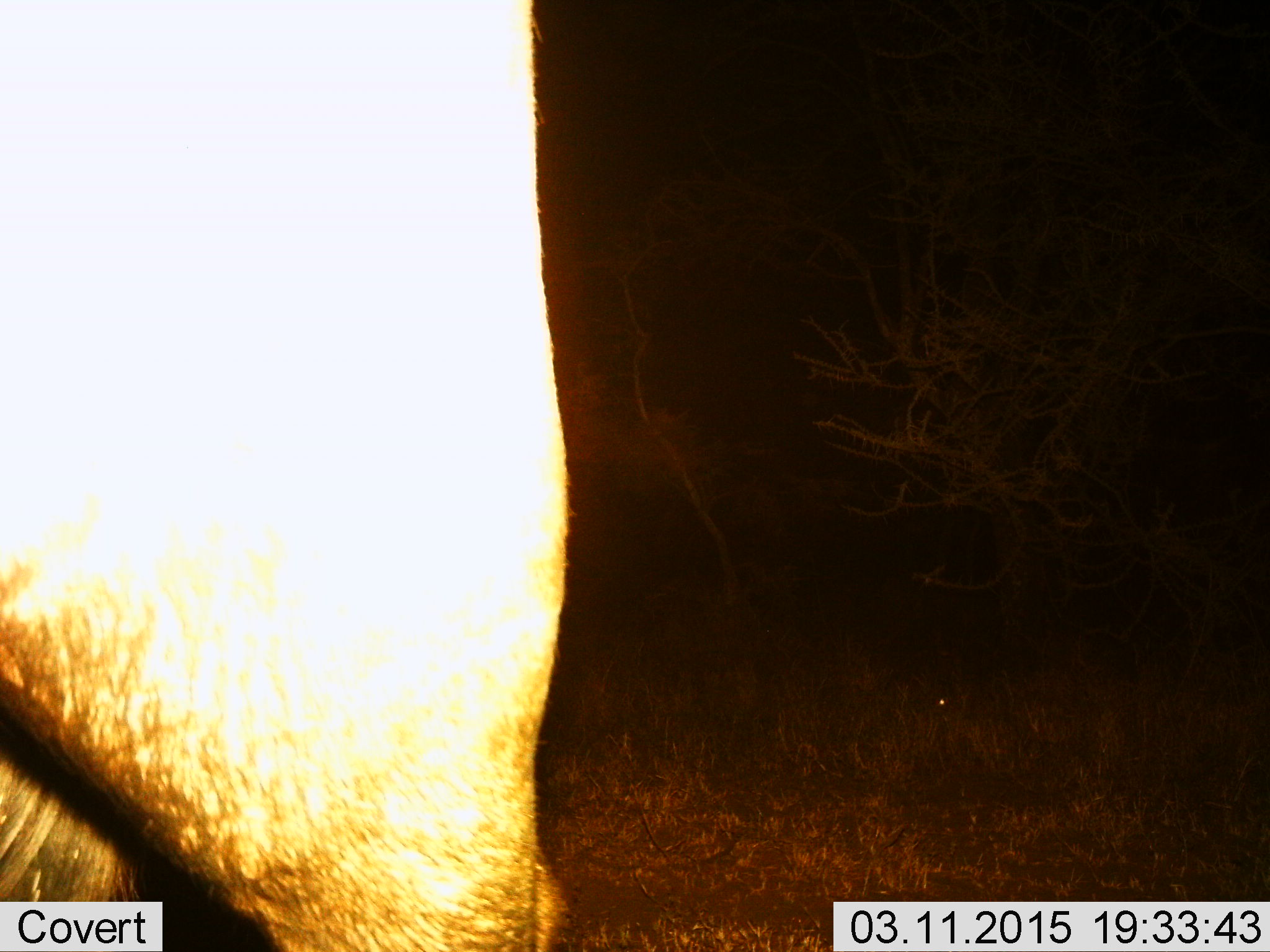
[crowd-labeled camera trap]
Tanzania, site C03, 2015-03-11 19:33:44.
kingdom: Animalia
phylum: Chordata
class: Mammalia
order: Artiodactyla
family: Bovidae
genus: Connochaetes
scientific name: Connochaetes taurinus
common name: blue wildebeest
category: wildebeest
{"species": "wildebeest (blue wildebeest) (Connochaetes taurinus)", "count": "1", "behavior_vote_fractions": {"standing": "83%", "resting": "0%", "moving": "17%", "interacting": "0%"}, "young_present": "0%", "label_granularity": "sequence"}